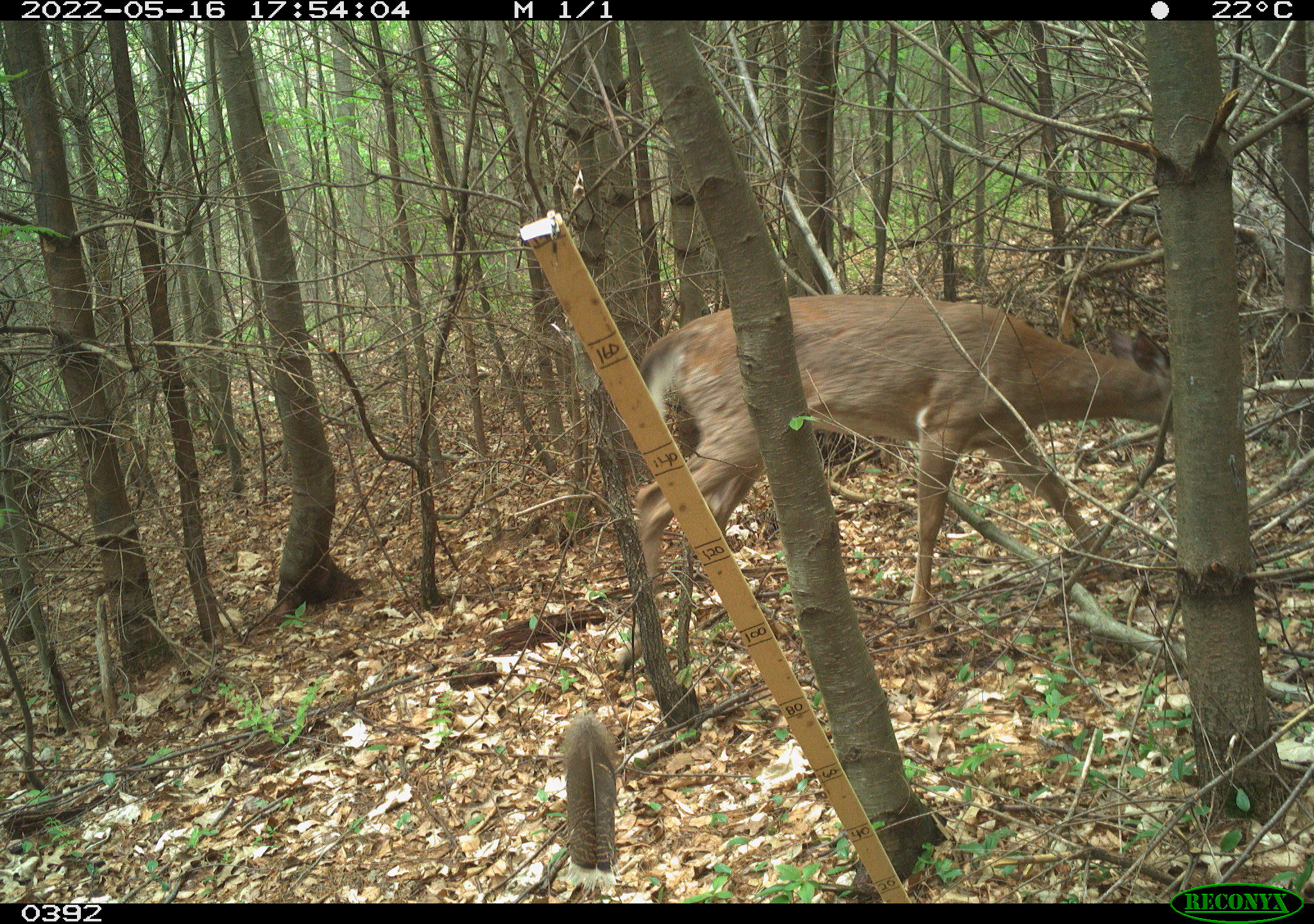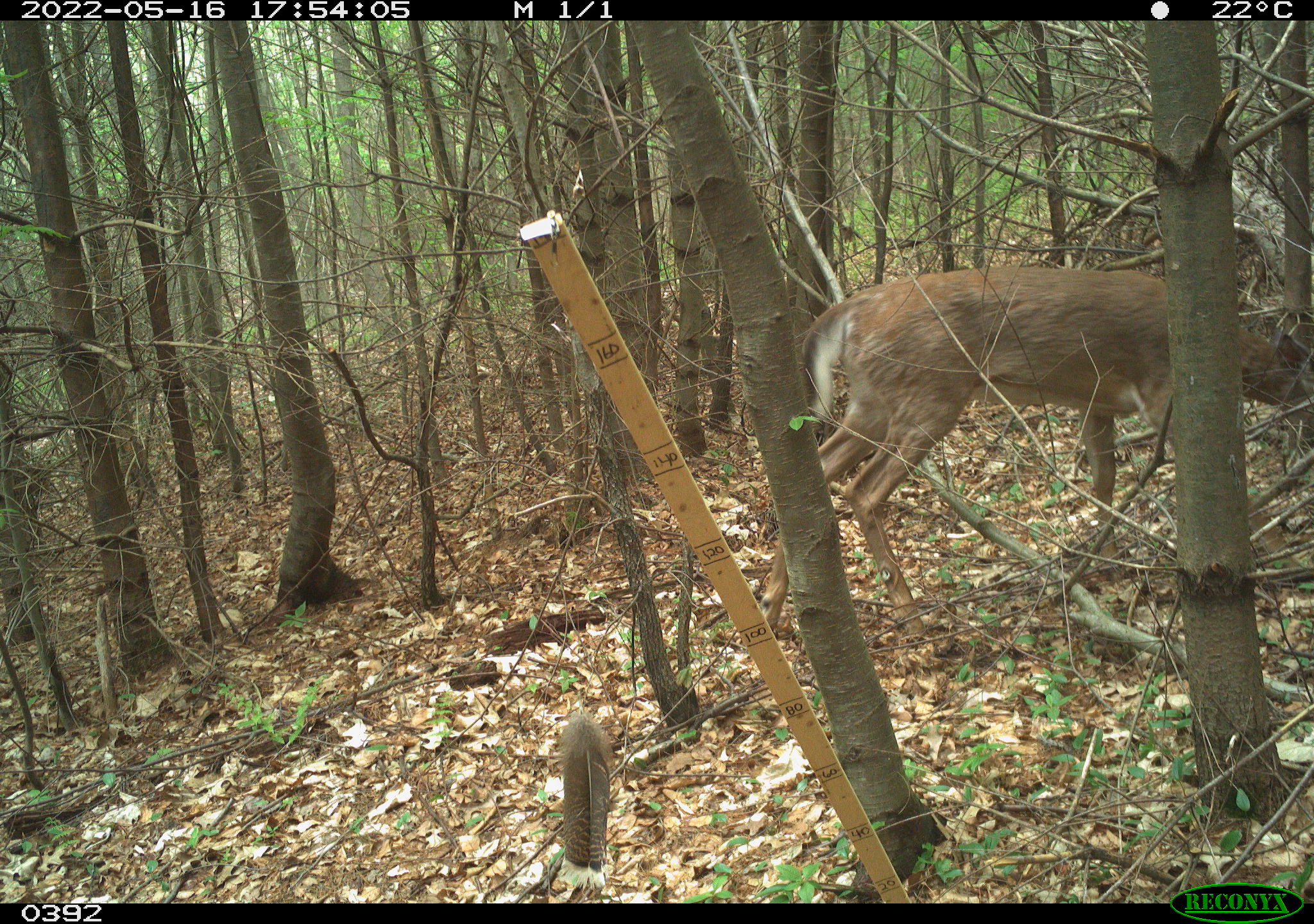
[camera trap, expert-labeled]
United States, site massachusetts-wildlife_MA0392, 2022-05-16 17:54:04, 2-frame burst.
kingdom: Animalia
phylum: Chordata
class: Mammalia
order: Artiodactyla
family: Cervidae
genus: Odocoileus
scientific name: Odocoileus virginianus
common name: white-tailed deer